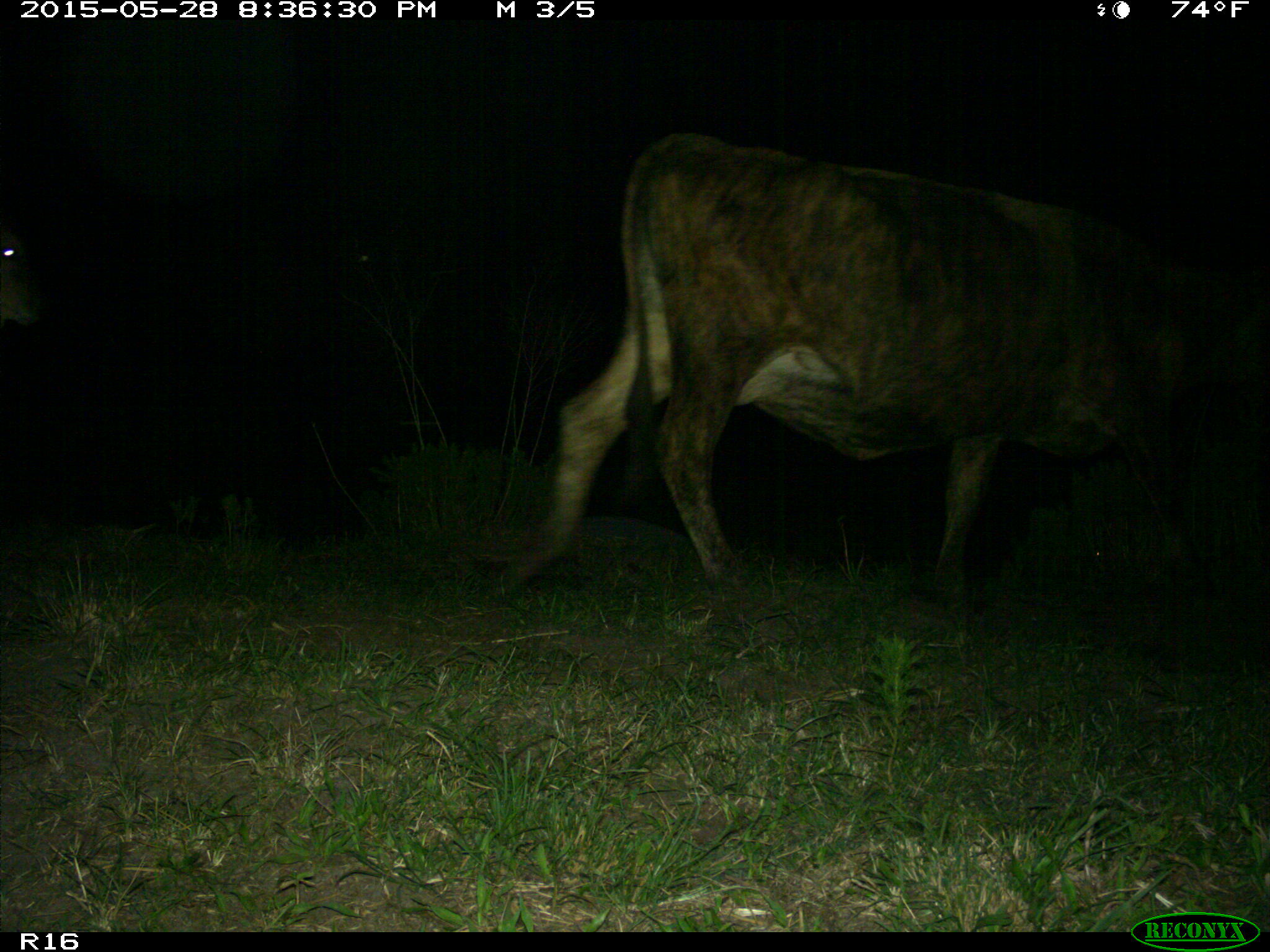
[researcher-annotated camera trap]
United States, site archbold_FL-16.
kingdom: Animalia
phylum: Chordata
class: Mammalia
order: Artiodactyla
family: Bovidae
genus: Bos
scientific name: Bos taurus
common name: domestic cow